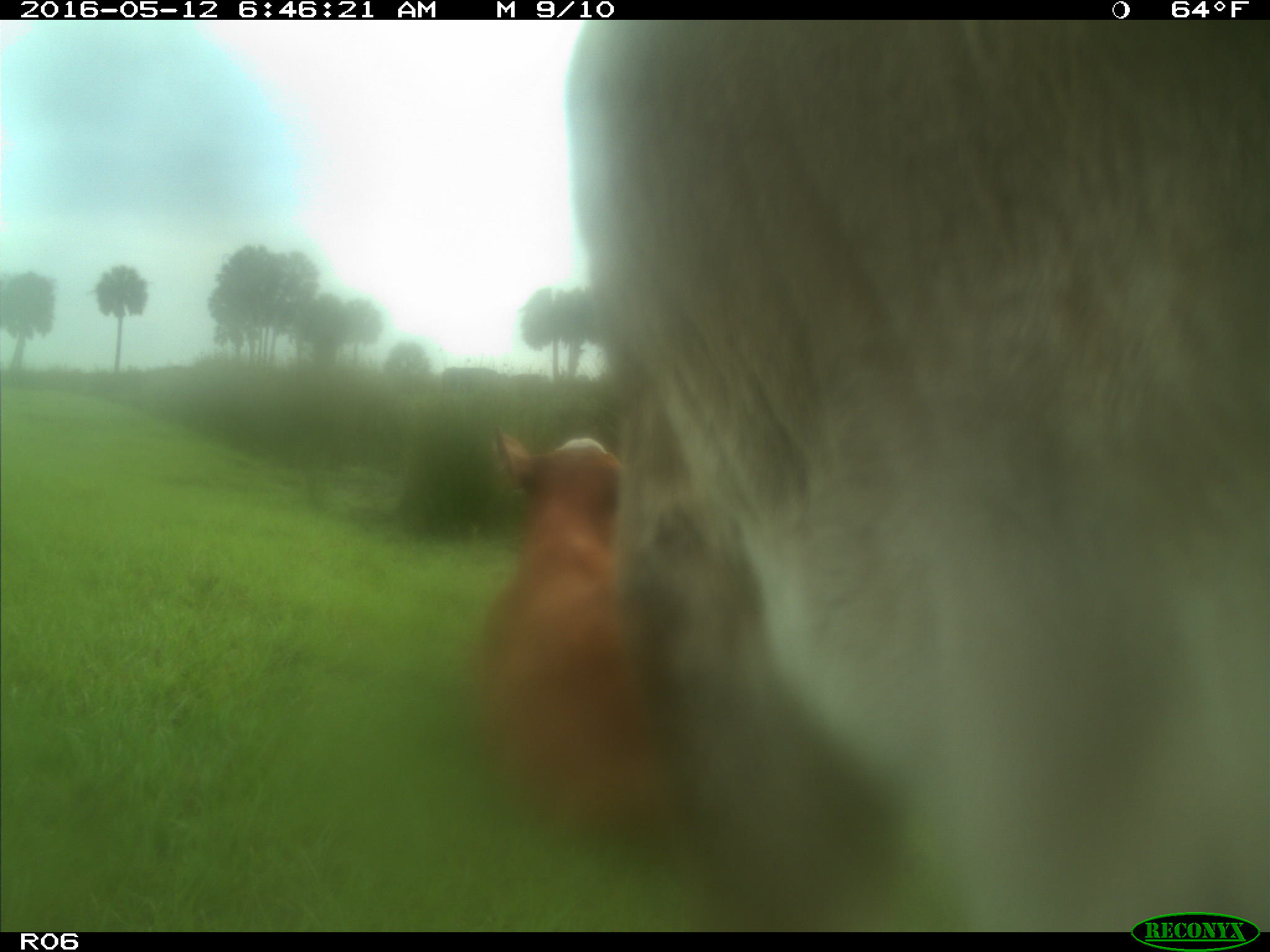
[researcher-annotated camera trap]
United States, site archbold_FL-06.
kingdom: Animalia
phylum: Chordata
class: Mammalia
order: Artiodactyla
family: Bovidae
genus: Bos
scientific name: Bos taurus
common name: domestic cow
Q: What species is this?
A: Bos taurus (domestic cow).